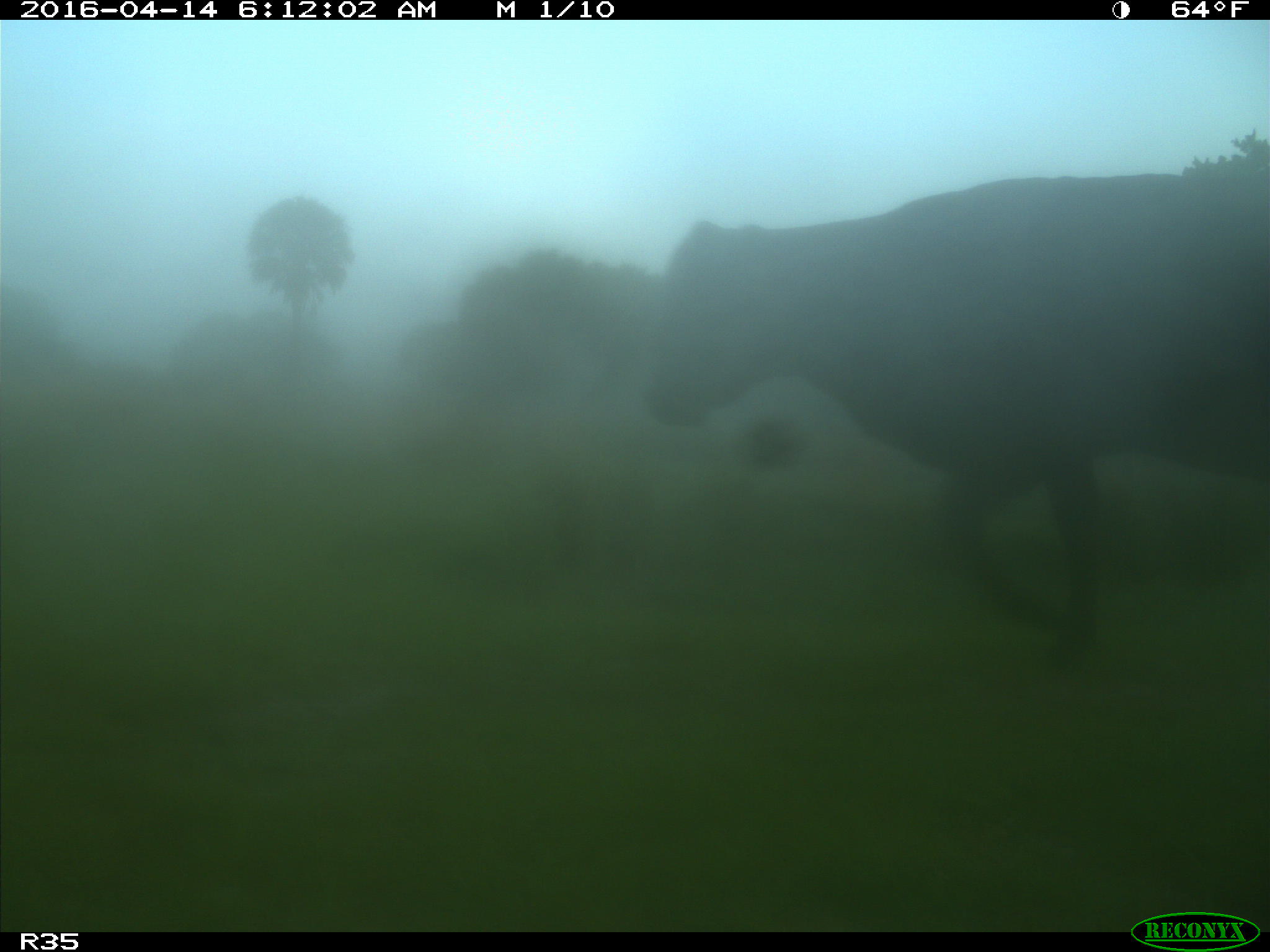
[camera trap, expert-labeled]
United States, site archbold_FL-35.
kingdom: Animalia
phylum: Chordata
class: Mammalia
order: Artiodactyla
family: Bovidae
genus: Bos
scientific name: Bos taurus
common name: domestic cow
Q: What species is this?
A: Bos taurus (domestic cow).